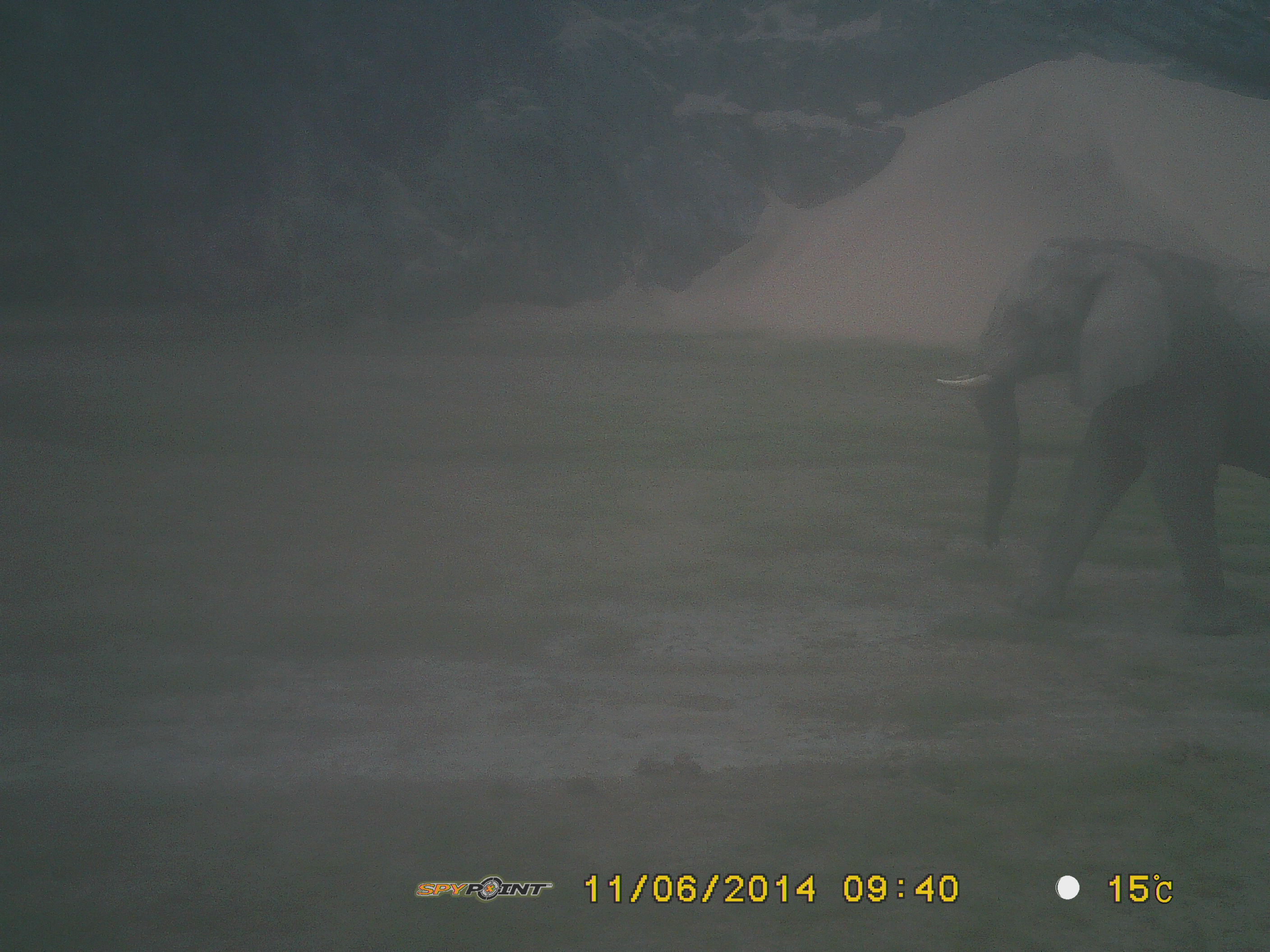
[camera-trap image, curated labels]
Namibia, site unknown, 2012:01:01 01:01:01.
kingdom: Animalia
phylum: Chordata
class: Mammalia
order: Proboscidea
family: Elephantidae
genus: Loxodonta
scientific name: Loxodonta africana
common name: african elephant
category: loxodanta africana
Loxodanta africana (african elephant) (Loxodonta africana).